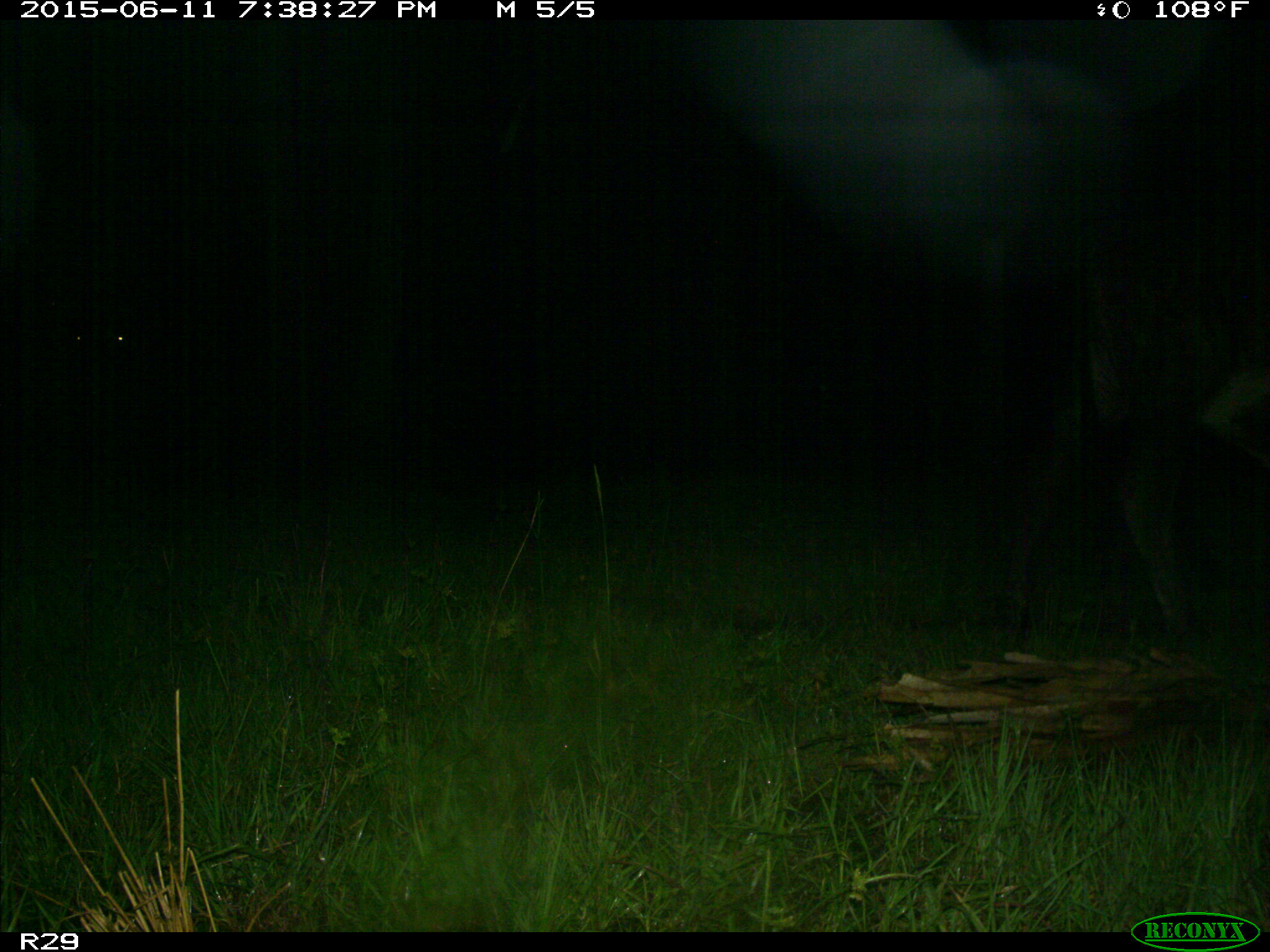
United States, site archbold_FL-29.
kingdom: Animalia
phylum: Chordata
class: Mammalia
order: Artiodactyla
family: Bovidae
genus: Bos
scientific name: Bos taurus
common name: domestic cow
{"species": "Bos taurus (domestic cow)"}